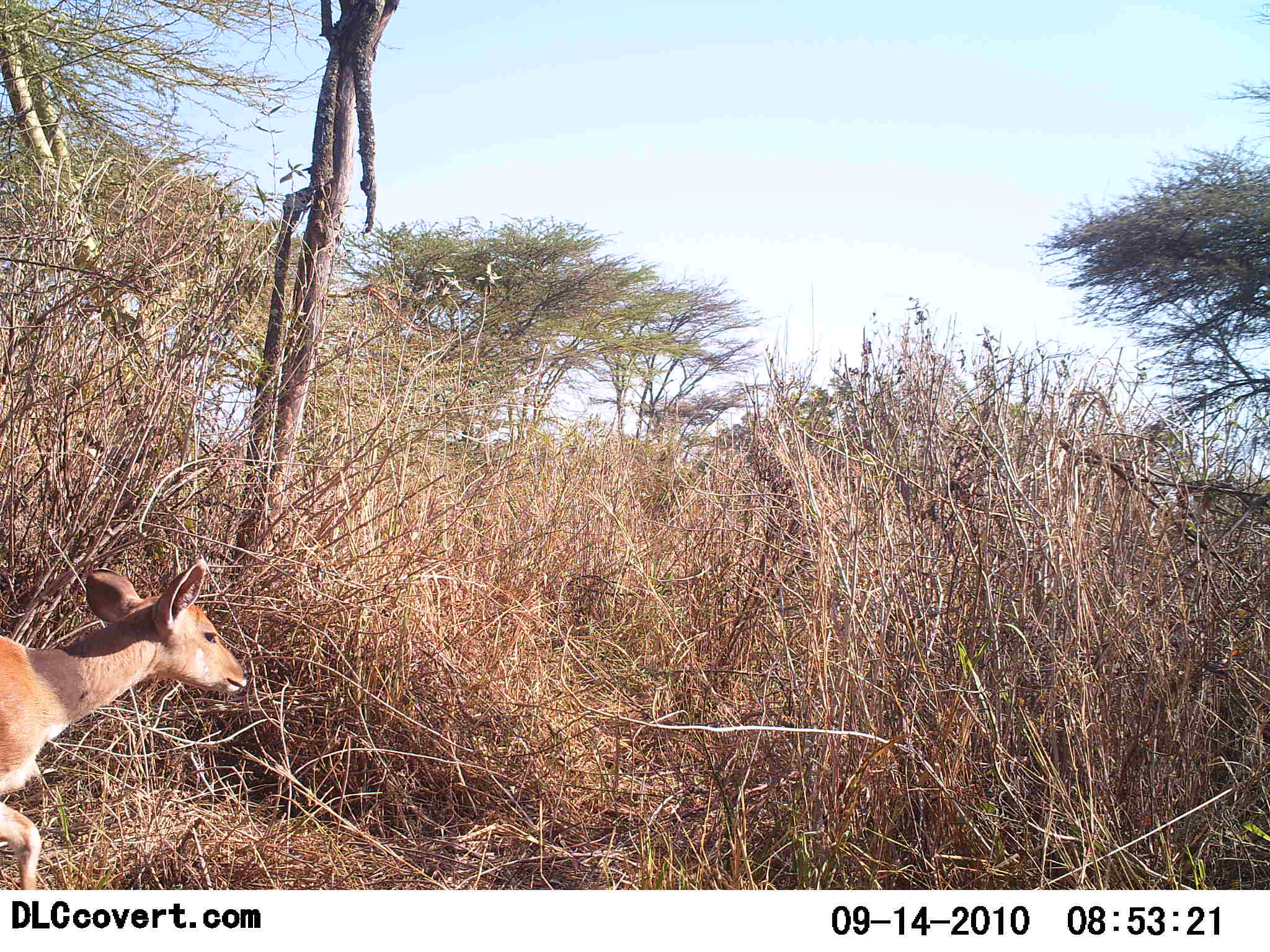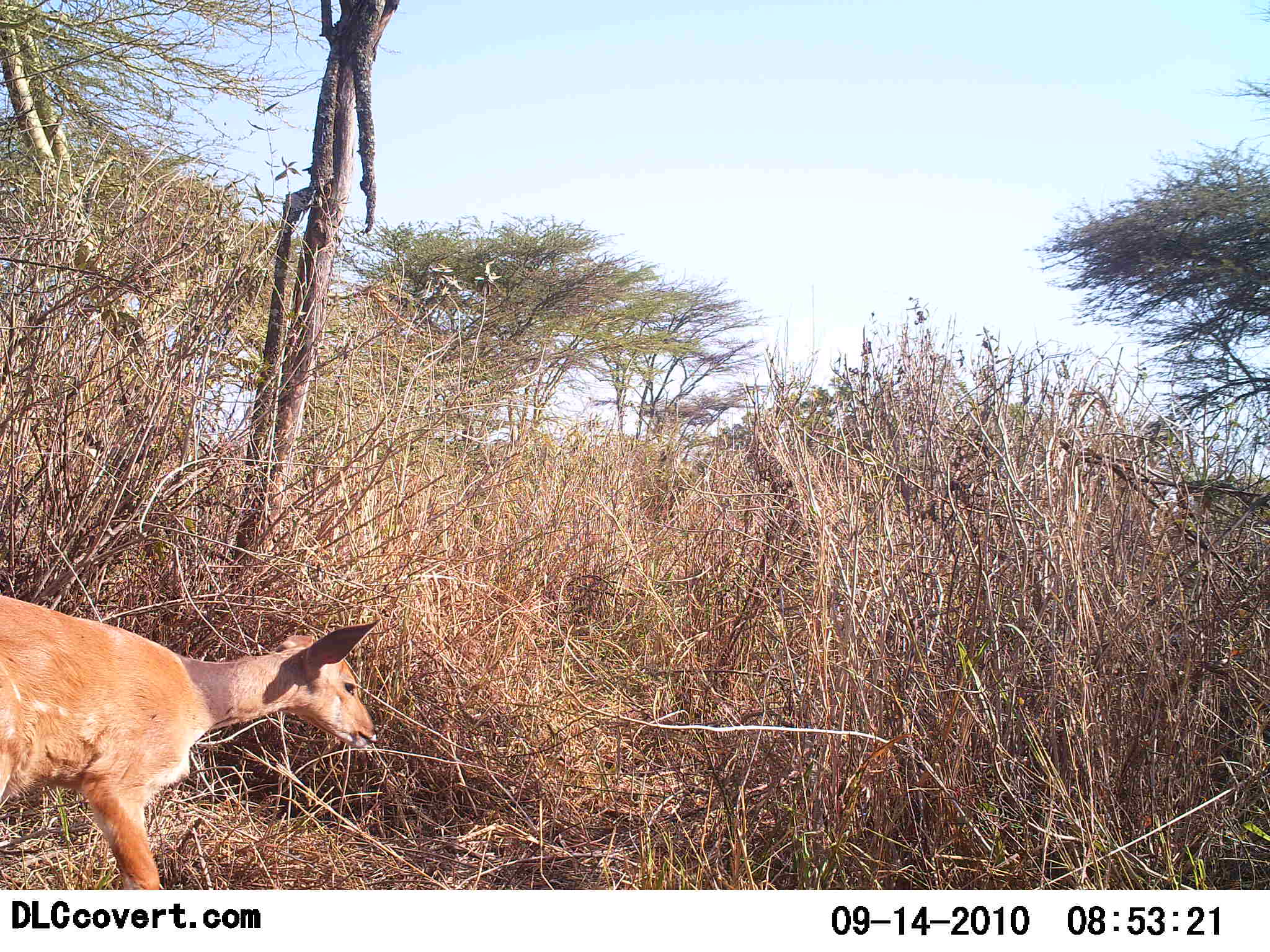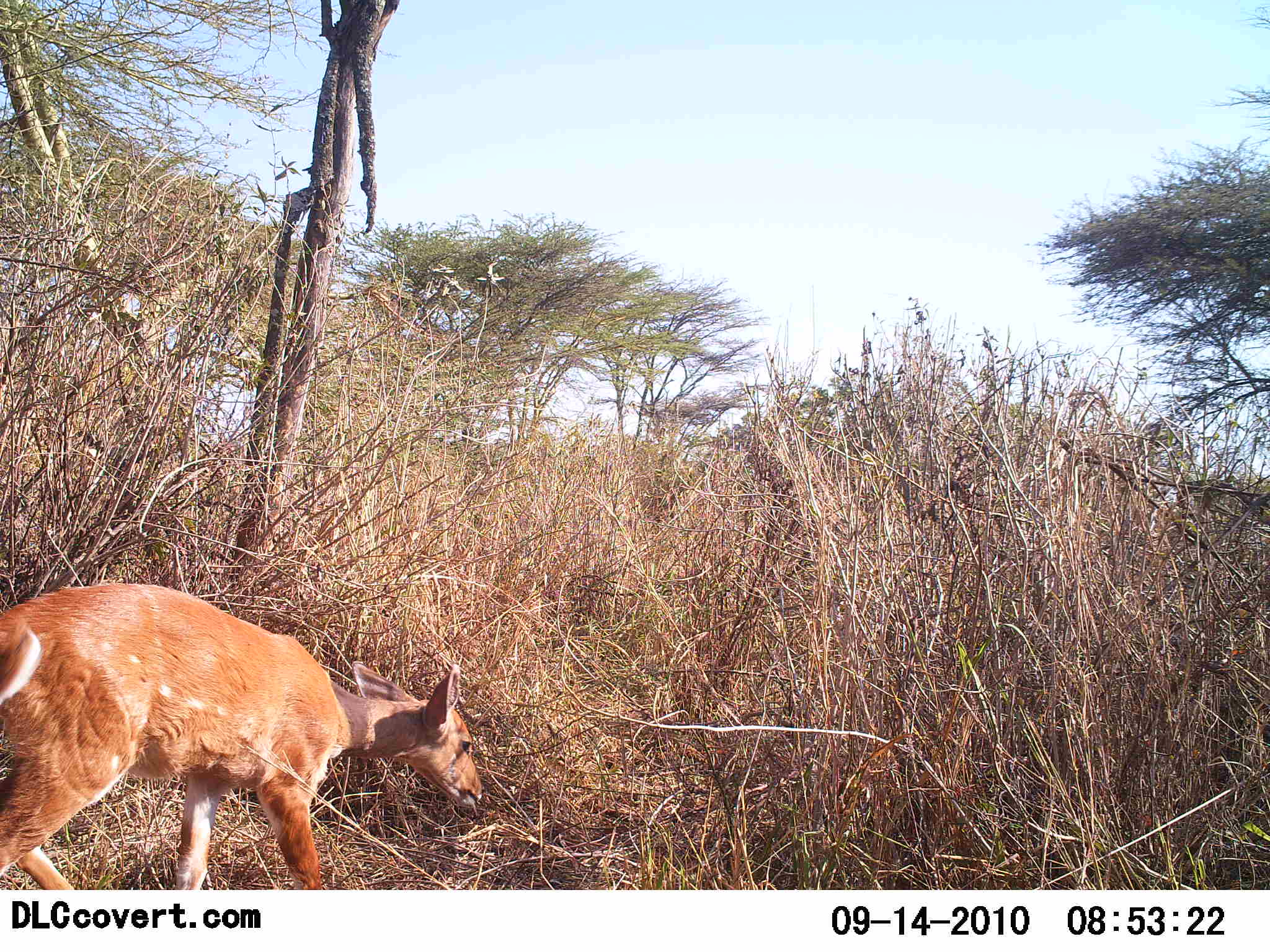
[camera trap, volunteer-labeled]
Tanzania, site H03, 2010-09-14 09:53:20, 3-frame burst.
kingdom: Animalia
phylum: Chordata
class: Mammalia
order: Artiodactyla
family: Bovidae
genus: Redunca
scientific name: Redunca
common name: reedbuck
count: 1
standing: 7%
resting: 0%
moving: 93%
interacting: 0%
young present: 0%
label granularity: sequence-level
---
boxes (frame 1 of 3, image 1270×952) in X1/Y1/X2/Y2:
animal: 2/556/247/891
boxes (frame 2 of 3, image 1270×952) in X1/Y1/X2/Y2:
animal: 0/593/381/890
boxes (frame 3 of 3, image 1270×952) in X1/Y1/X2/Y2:
animal: 0/582/485/889